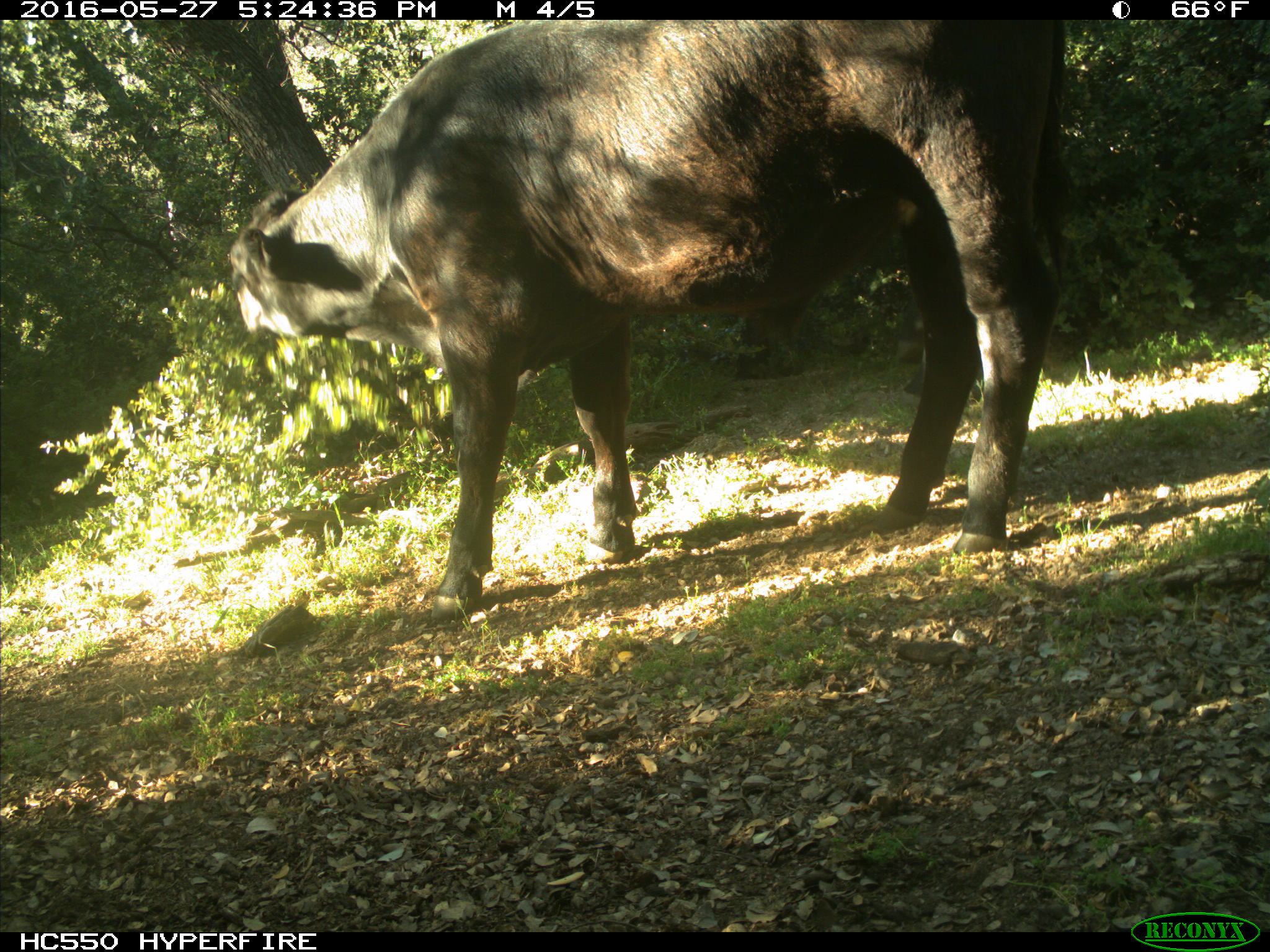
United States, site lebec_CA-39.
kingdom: Animalia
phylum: Chordata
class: Mammalia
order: Artiodactyla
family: Bovidae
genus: Bos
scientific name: Bos taurus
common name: domestic cow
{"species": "Bos taurus (domestic cow)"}